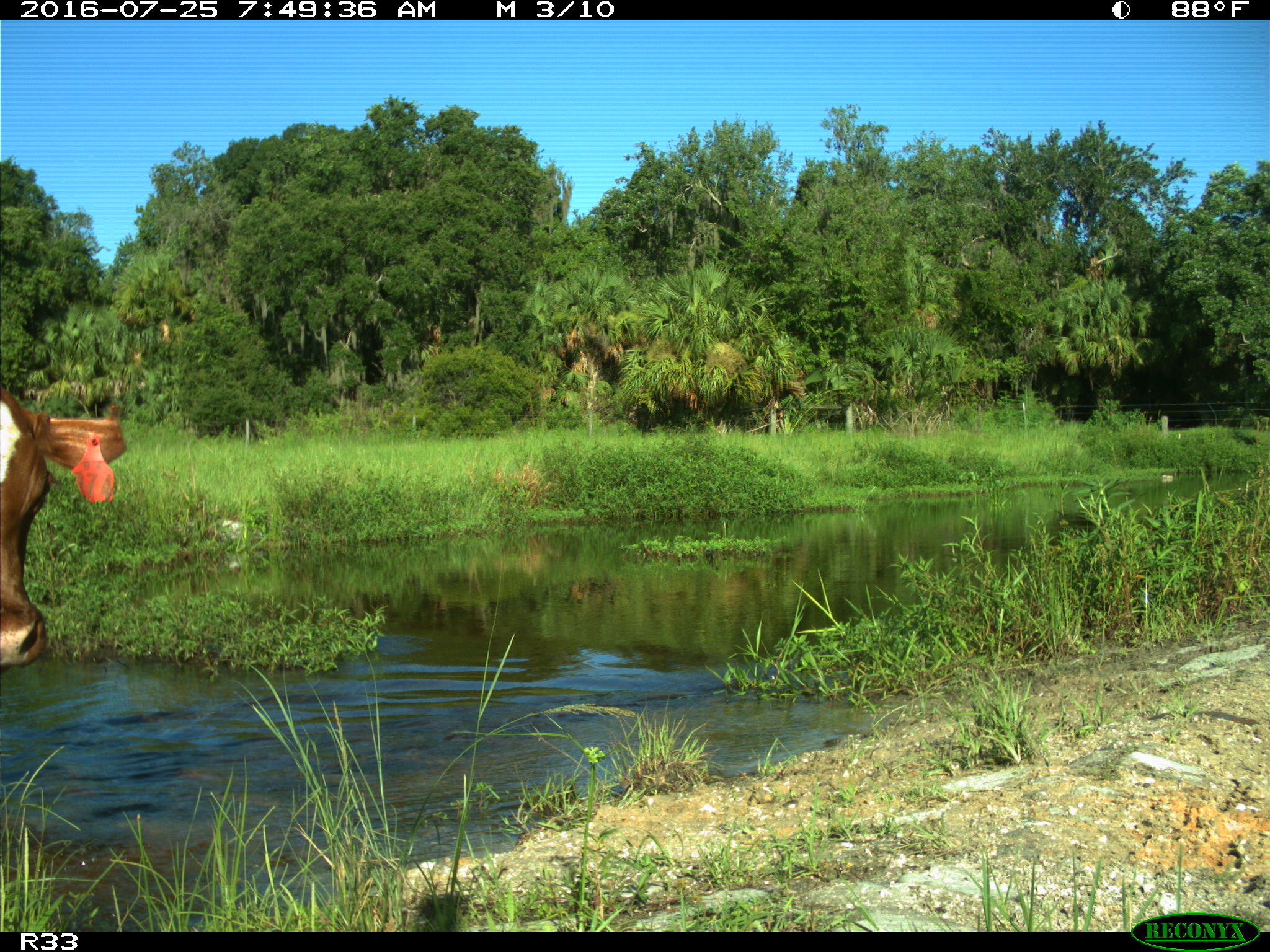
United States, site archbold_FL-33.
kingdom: Animalia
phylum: Chordata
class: Mammalia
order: Artiodactyla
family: Bovidae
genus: Bos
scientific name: Bos taurus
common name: domestic cow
Bos taurus (domestic cow).